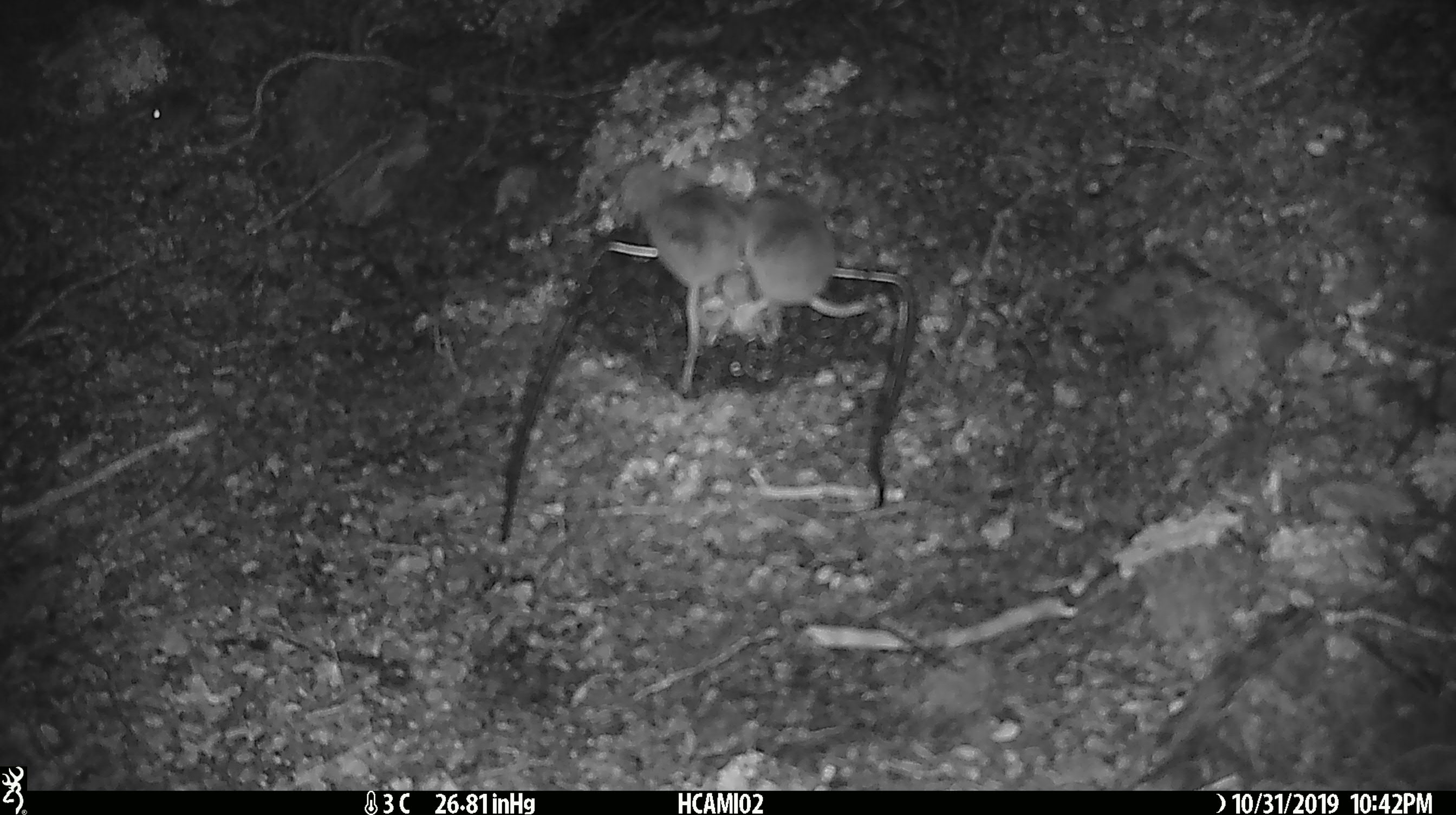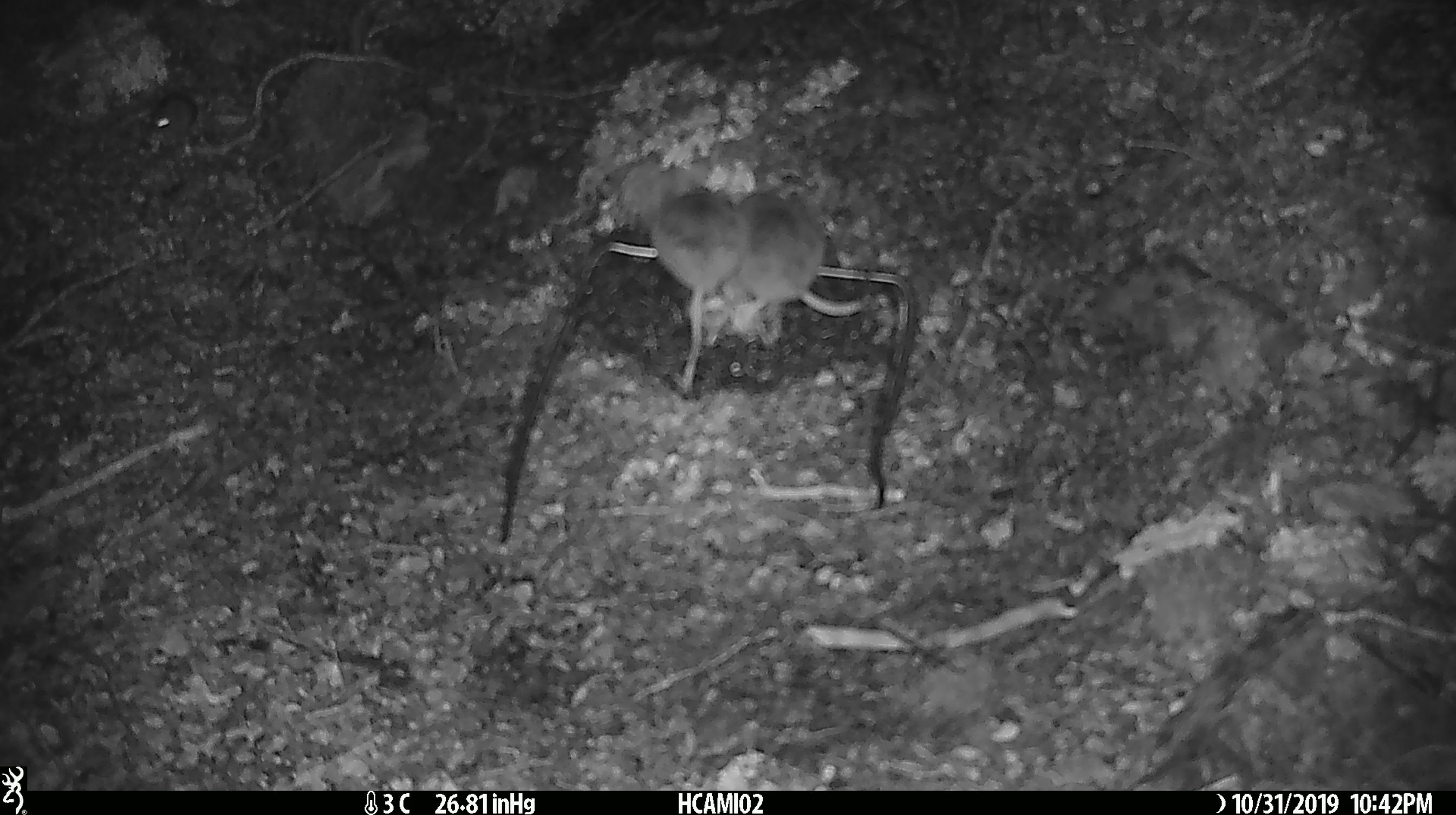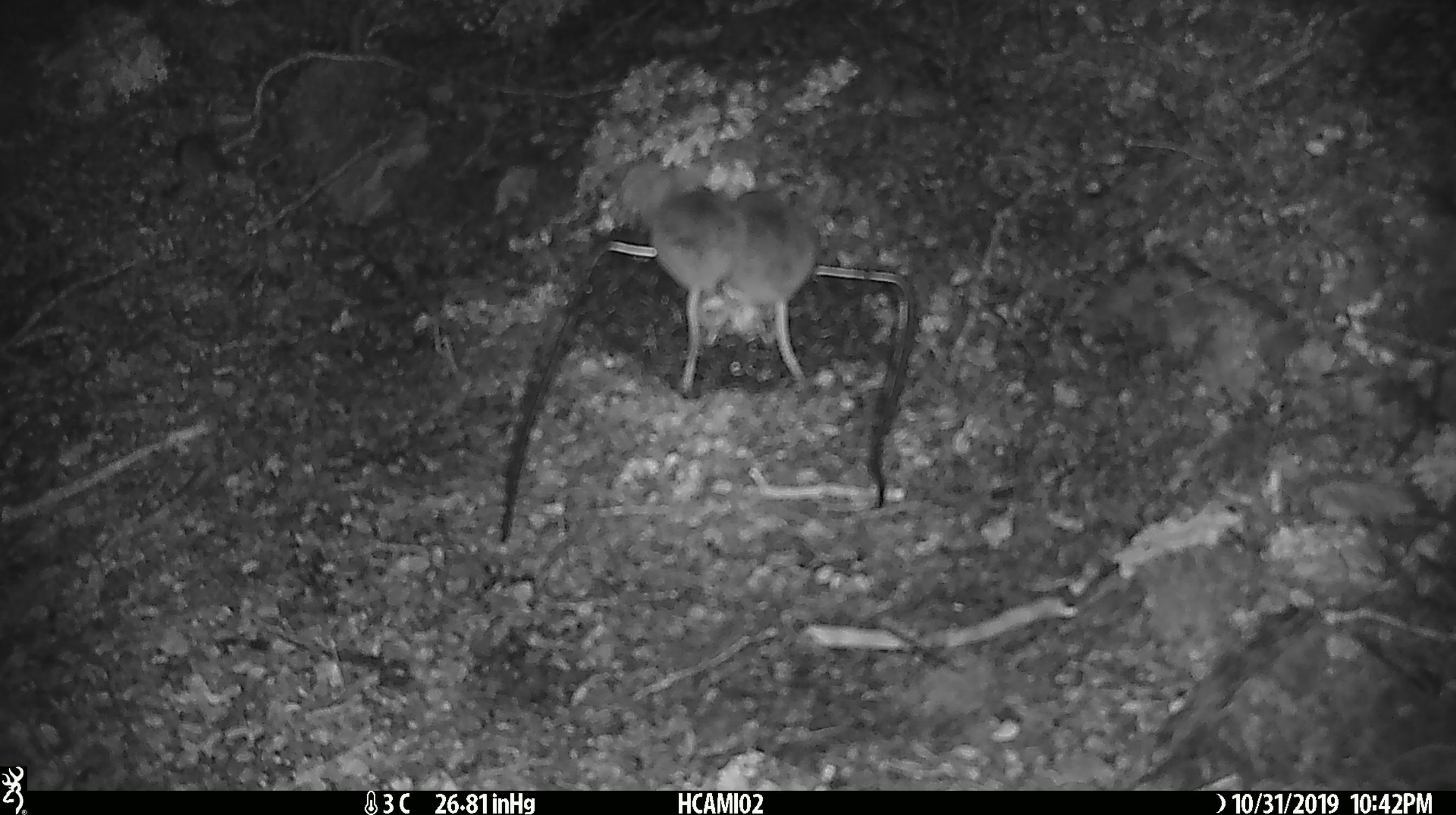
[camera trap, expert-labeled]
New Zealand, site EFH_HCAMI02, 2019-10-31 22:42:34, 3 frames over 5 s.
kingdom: Animalia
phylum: Chordata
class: Mammalia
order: Rodentia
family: Muridae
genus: Mus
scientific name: Mus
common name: mouse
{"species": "mouse (Mus)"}